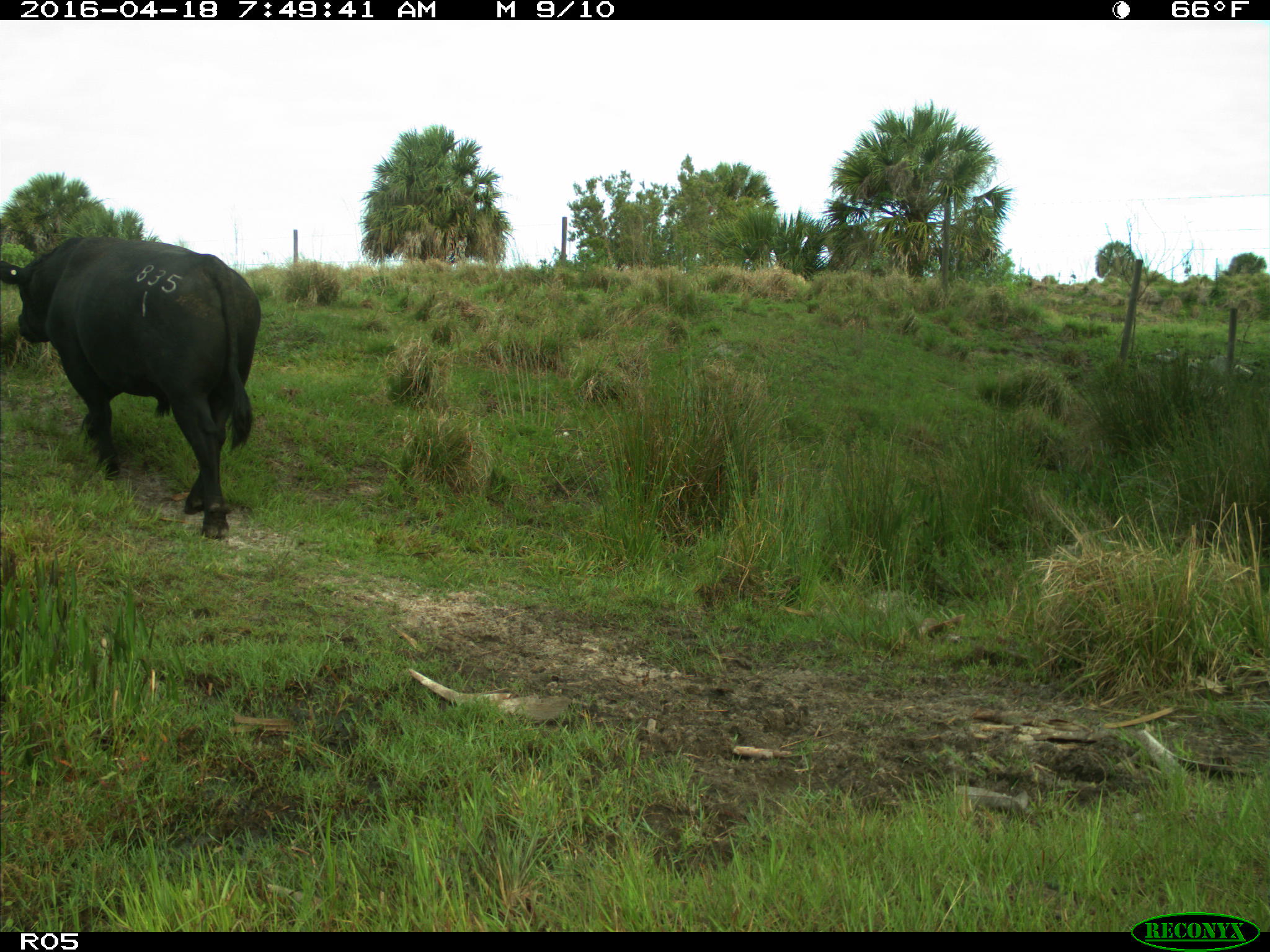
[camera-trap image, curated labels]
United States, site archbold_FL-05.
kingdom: Animalia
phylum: Chordata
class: Mammalia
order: Artiodactyla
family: Bovidae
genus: Bos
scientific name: Bos taurus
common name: domestic cow